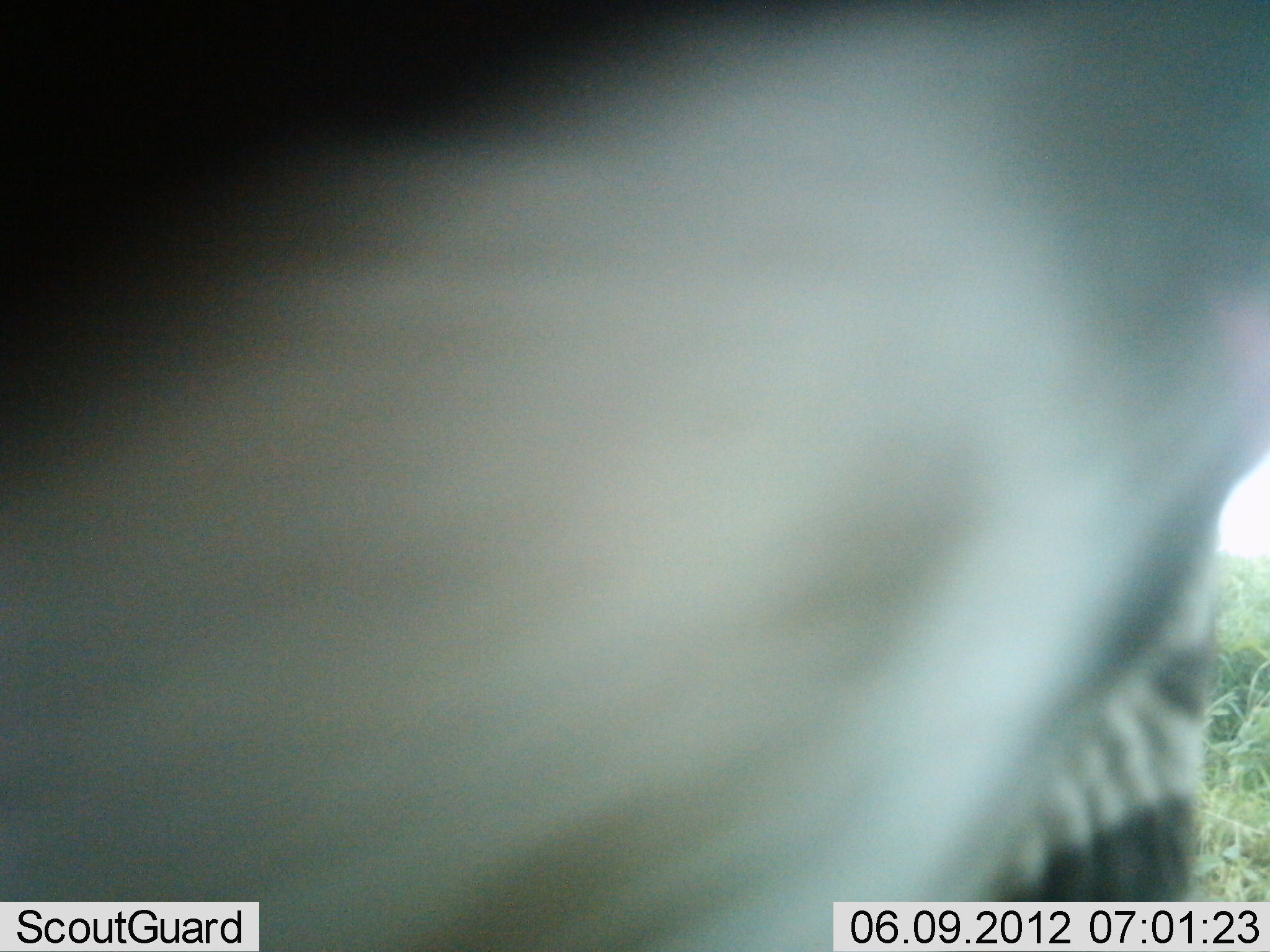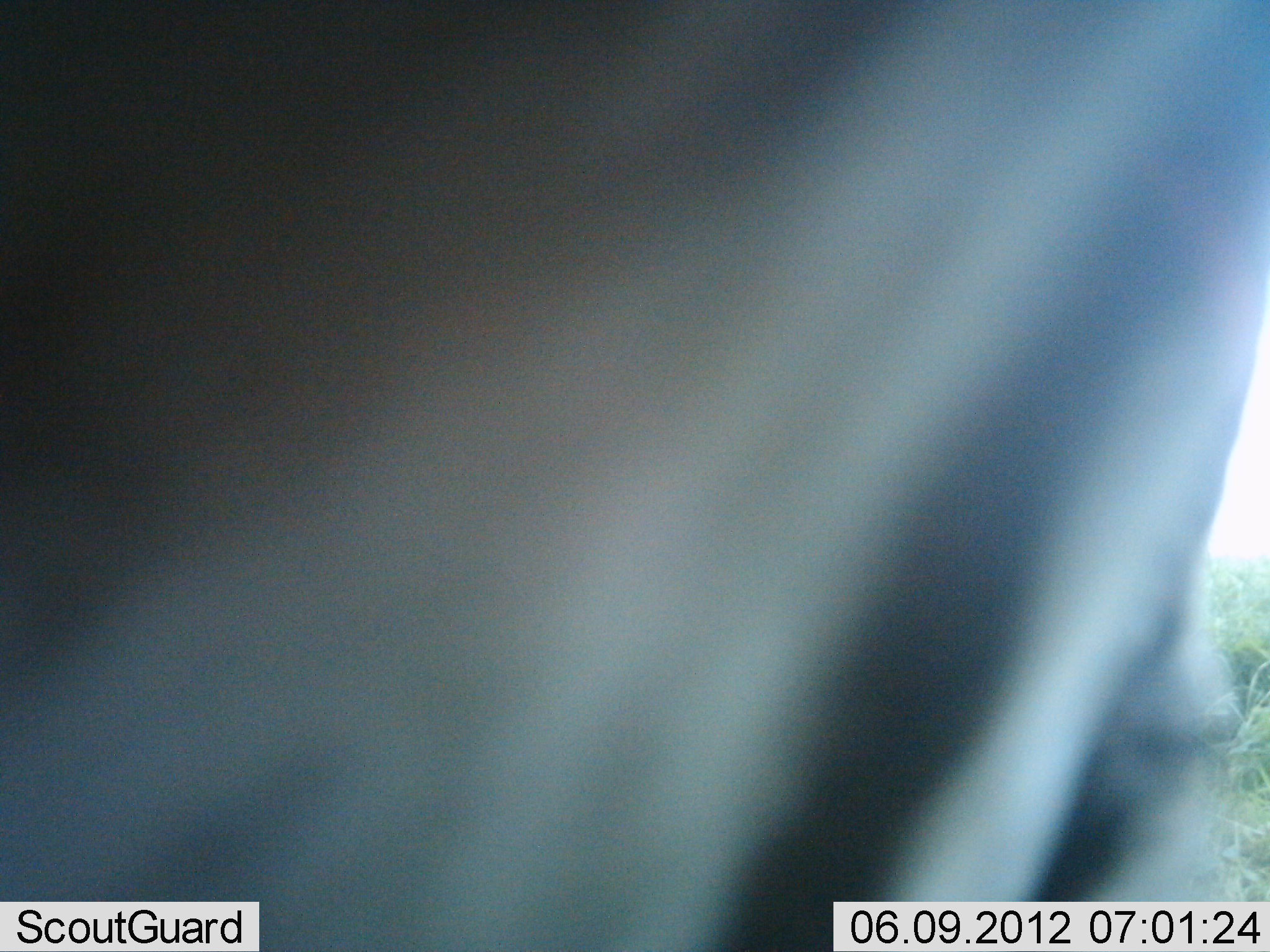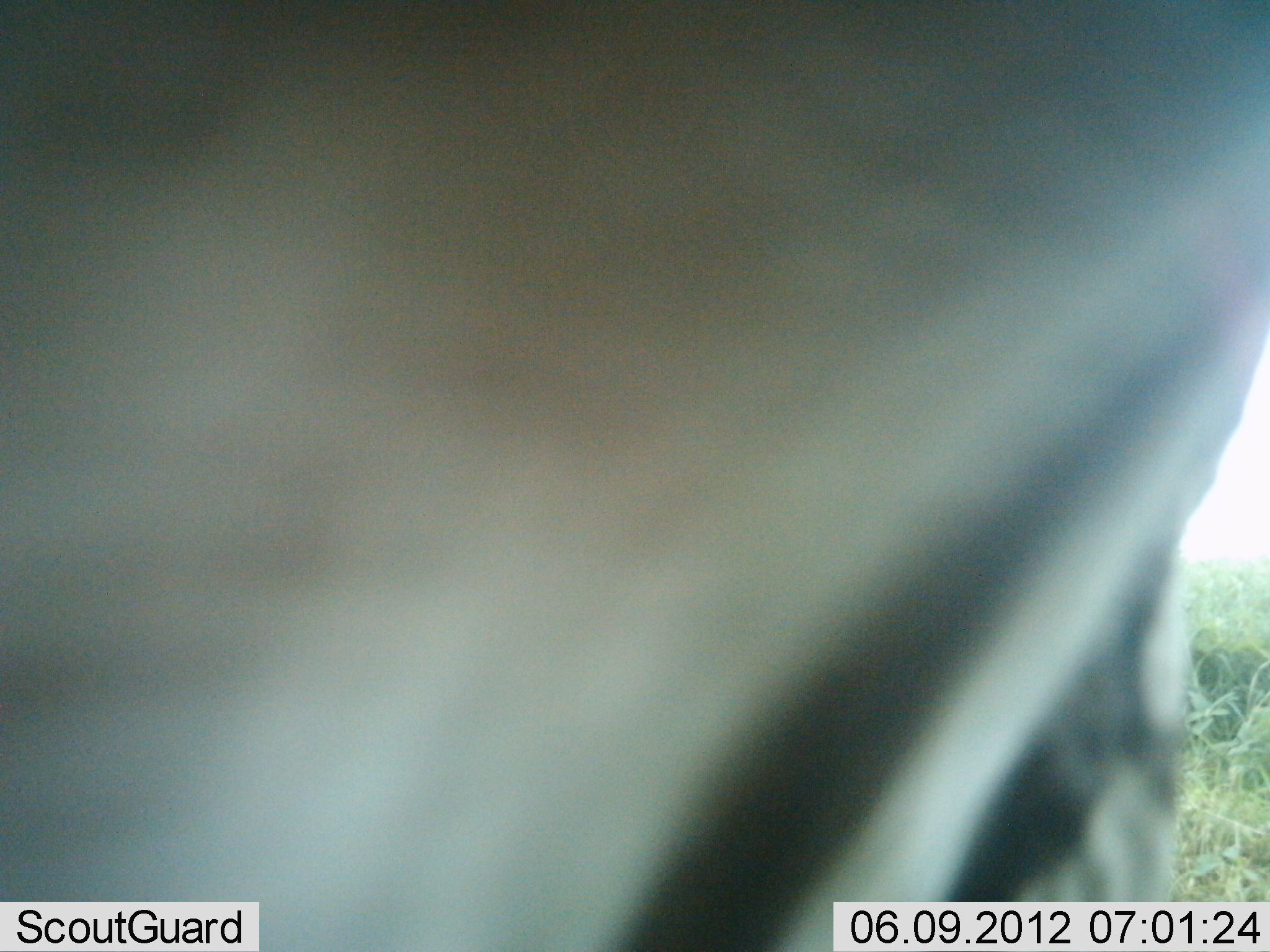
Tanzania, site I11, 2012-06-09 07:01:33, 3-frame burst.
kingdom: Animalia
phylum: Chordata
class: Mammalia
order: Perissodactyla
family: Equidae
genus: Equus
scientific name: Equus quagga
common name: plains zebra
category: zebra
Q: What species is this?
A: Zebra (plains zebra) (Equus quagga).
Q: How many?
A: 1.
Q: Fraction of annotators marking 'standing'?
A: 70%.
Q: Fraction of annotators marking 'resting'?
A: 0%.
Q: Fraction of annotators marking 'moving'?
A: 30%.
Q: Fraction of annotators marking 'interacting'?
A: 0%.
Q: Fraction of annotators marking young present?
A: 0%.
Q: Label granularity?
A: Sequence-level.